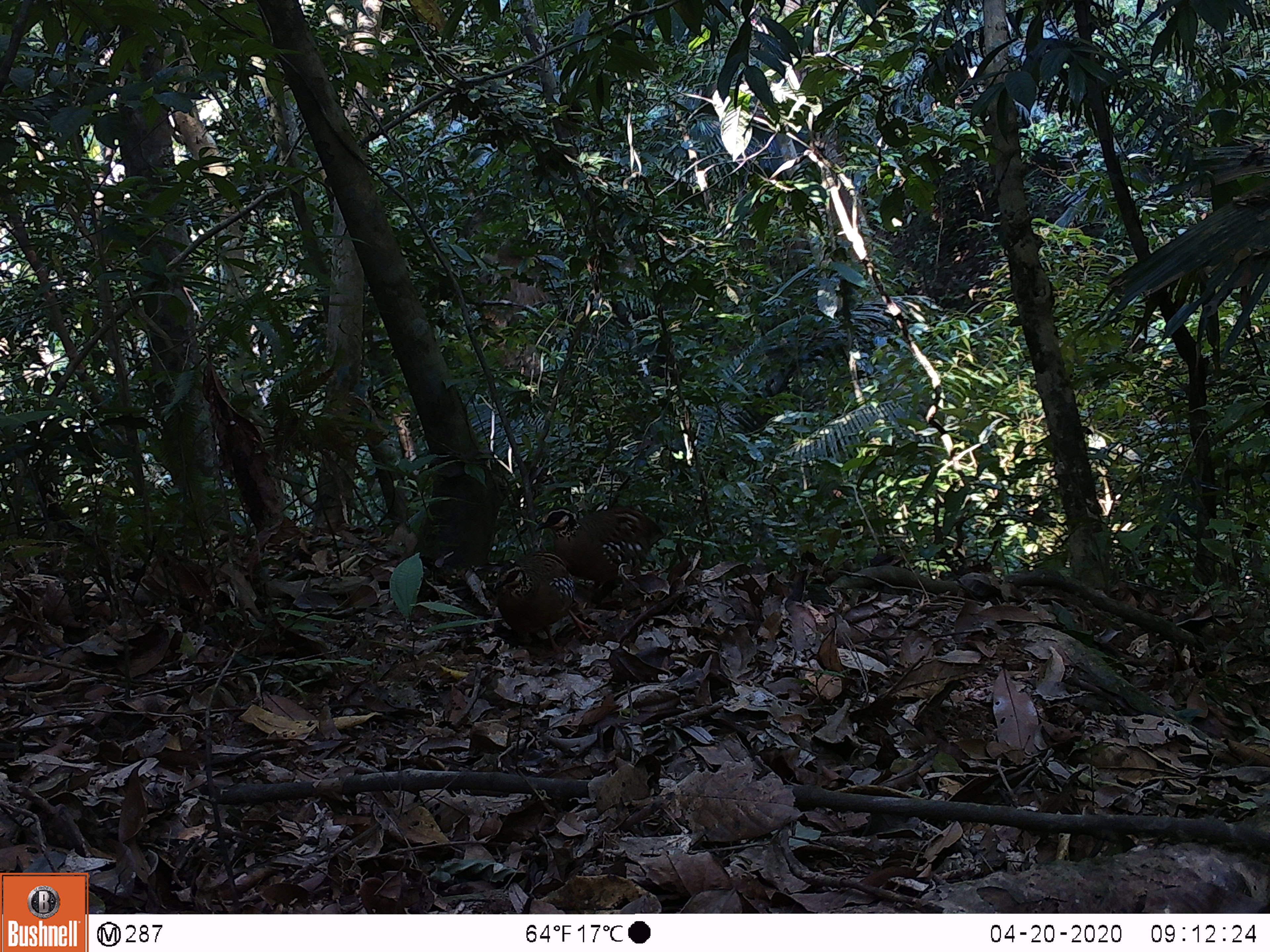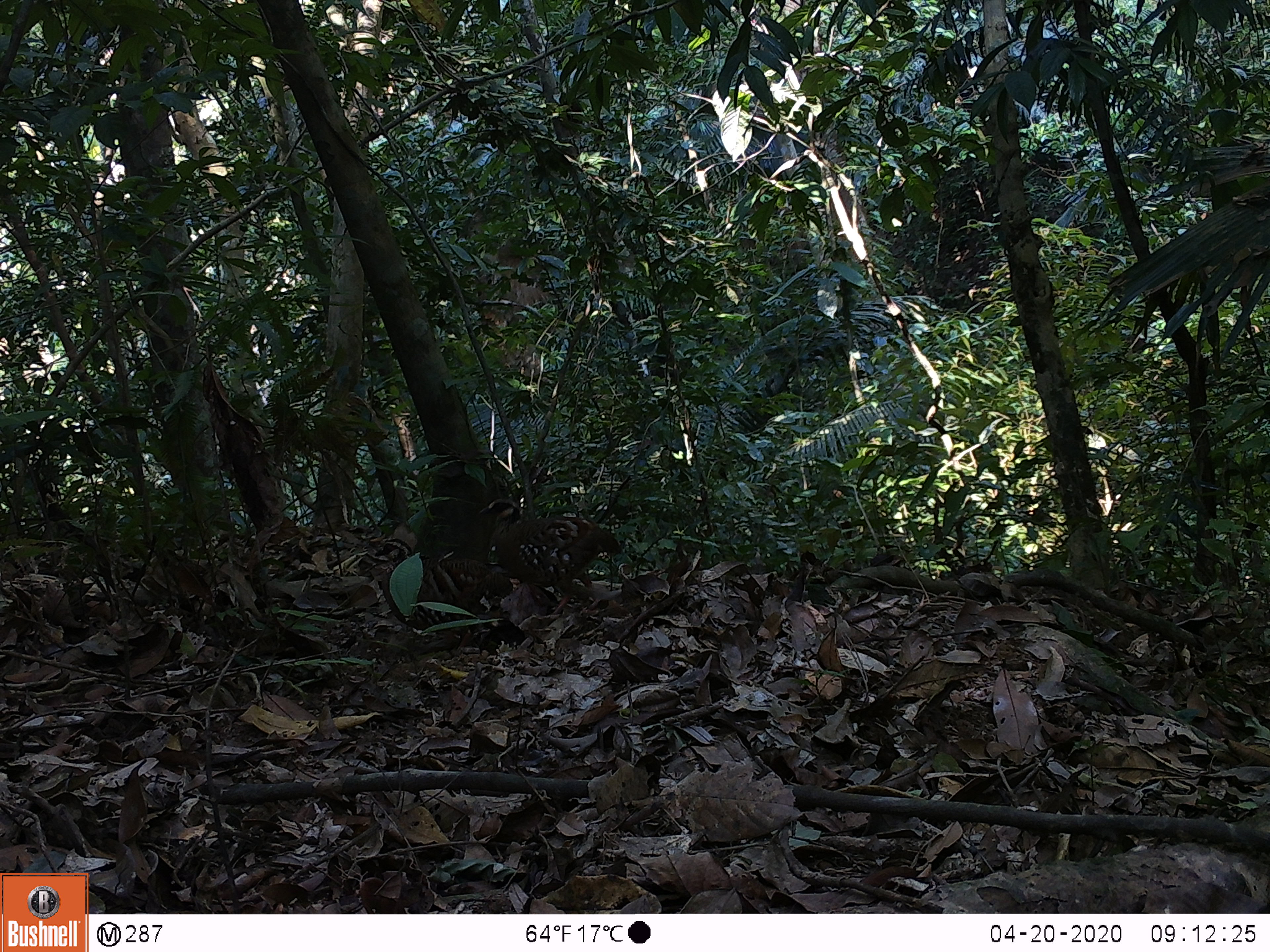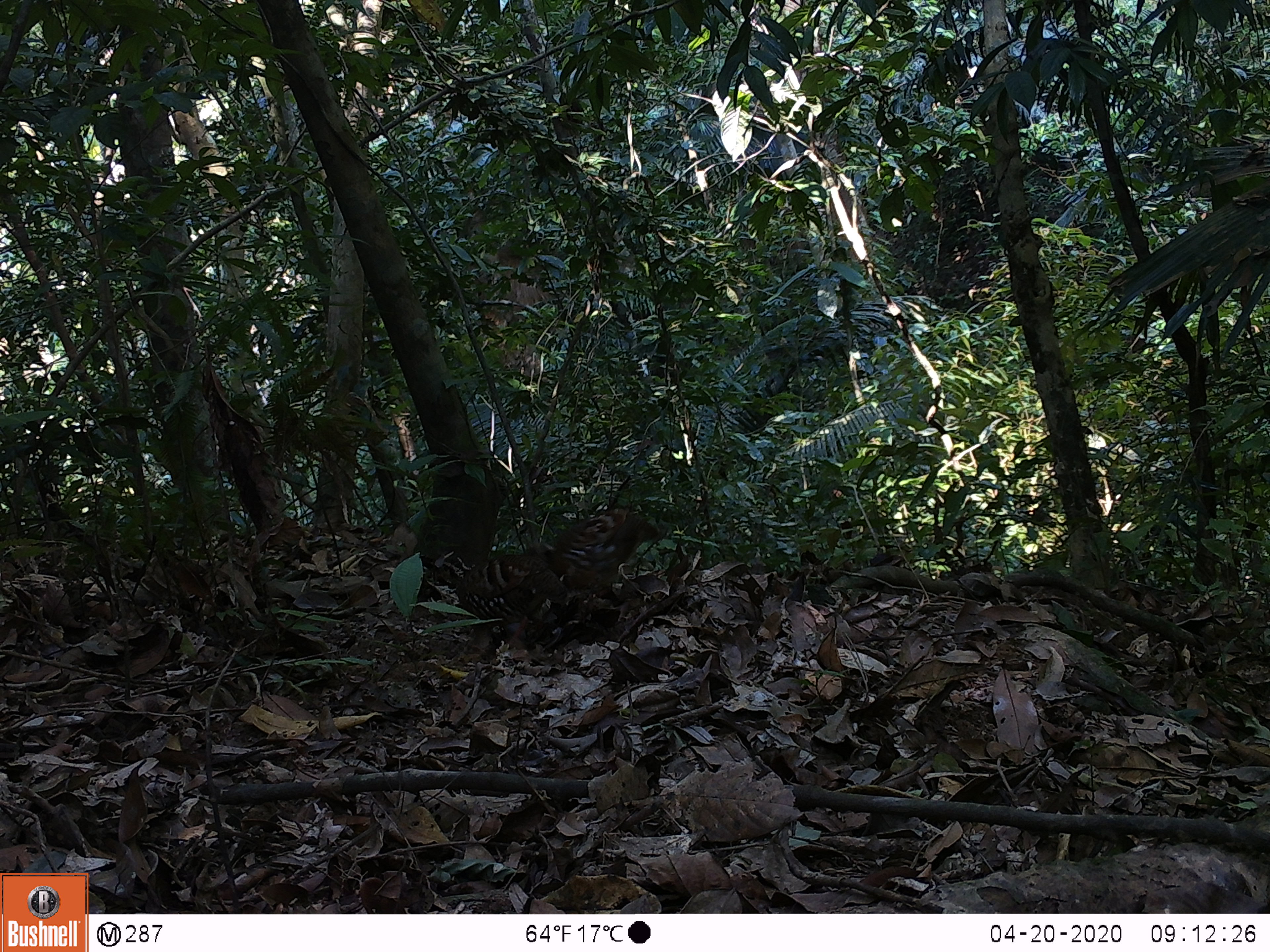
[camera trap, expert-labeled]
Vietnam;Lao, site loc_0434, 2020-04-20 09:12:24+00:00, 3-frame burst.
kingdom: Animalia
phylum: Chordata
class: Aves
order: Galliformes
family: Phasianidae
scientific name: Phasianidae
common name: partridge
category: unidentified partridge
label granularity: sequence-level